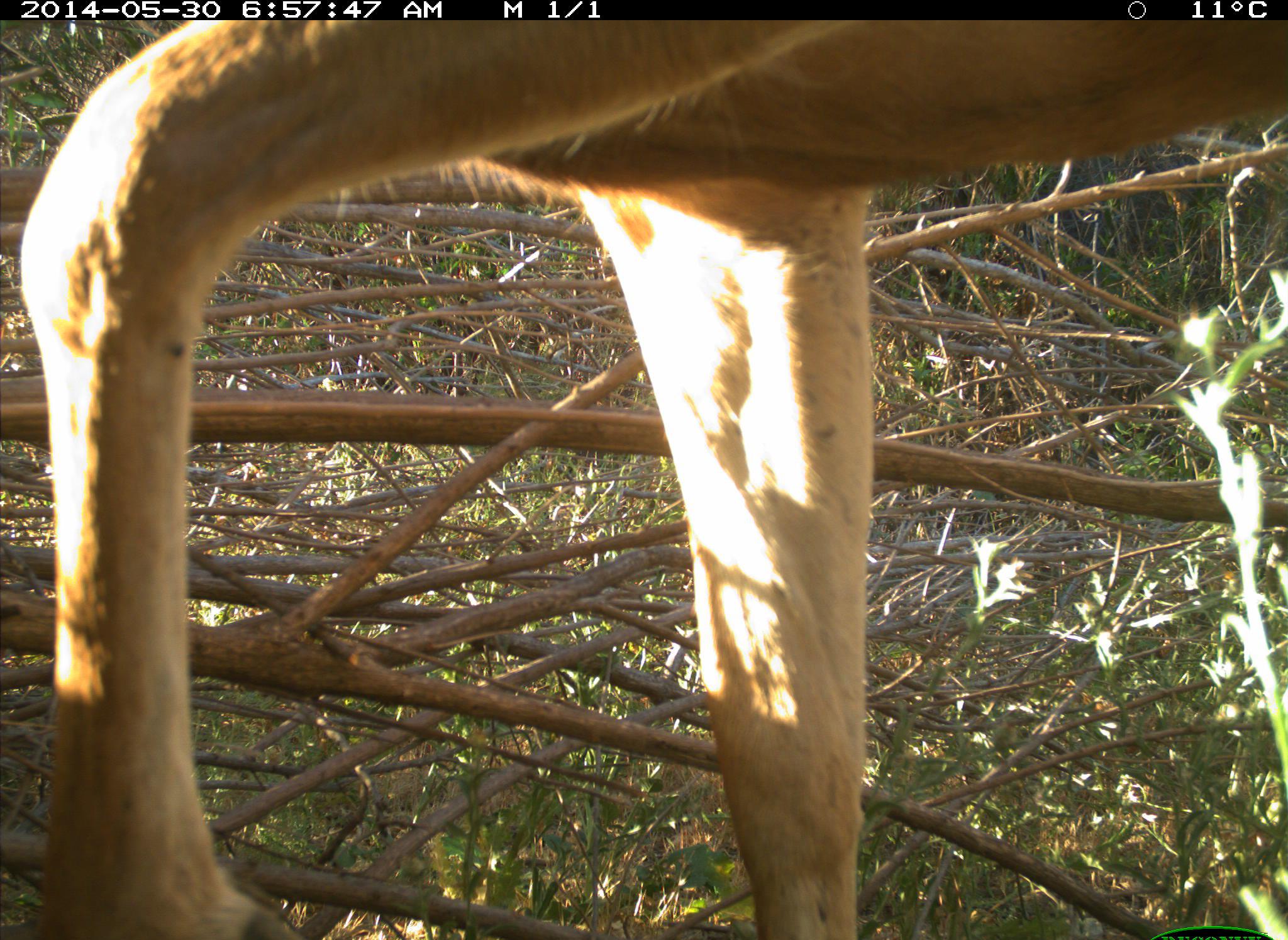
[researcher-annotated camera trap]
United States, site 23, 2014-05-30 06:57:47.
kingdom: Animalia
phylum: Chordata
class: Mammalia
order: Artiodactyla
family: Cervidae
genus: Odocoileus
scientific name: Odocoileus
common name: deer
Deer (Odocoileus).